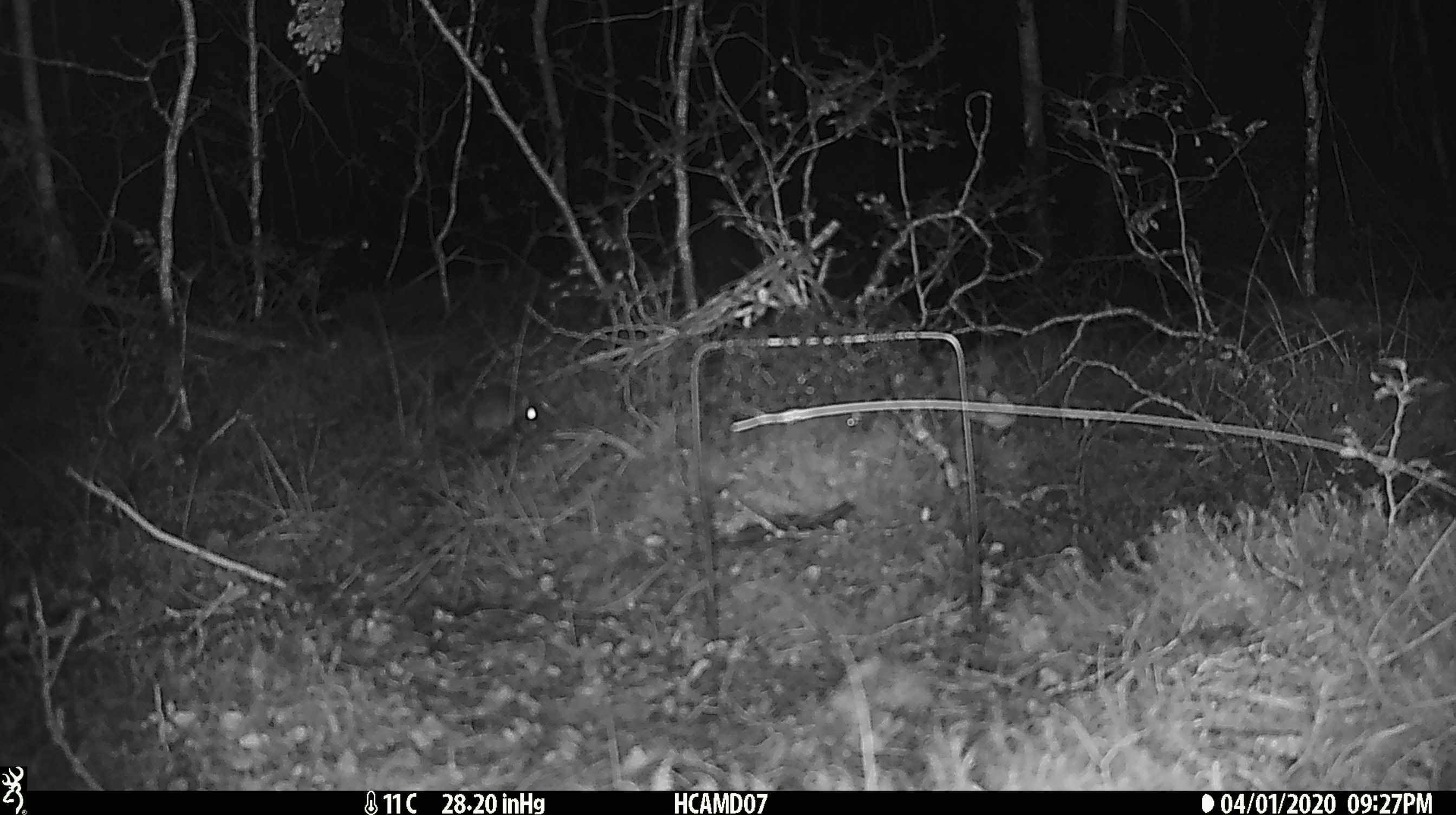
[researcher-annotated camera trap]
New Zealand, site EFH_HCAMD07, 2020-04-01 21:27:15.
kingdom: Animalia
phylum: Chordata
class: Mammalia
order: Rodentia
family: Muridae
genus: Mus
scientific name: Mus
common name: mouse